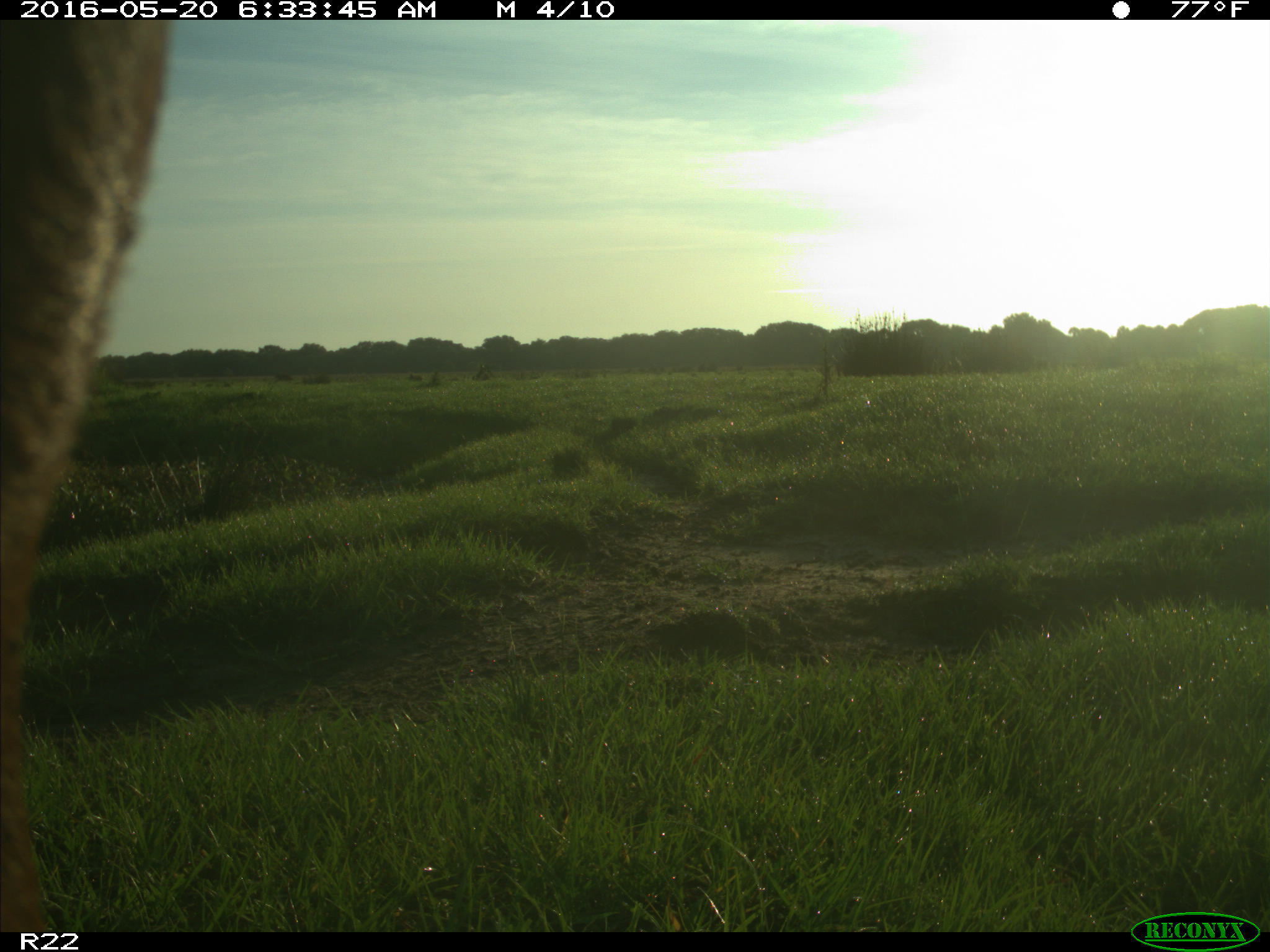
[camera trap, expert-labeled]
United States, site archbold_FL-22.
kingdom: Animalia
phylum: Chordata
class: Mammalia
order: Artiodactyla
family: Bovidae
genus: Bos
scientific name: Bos taurus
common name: domestic cow